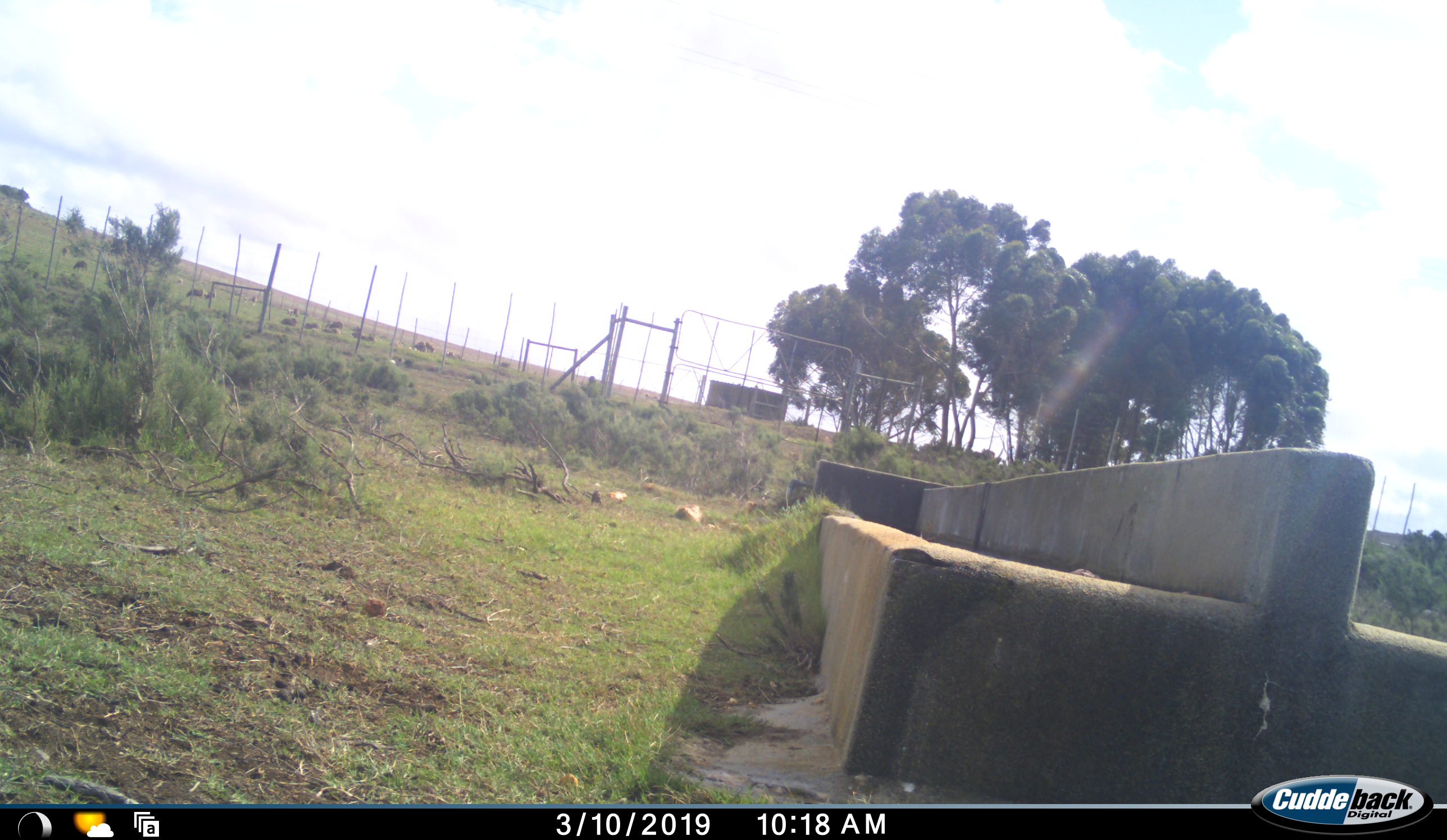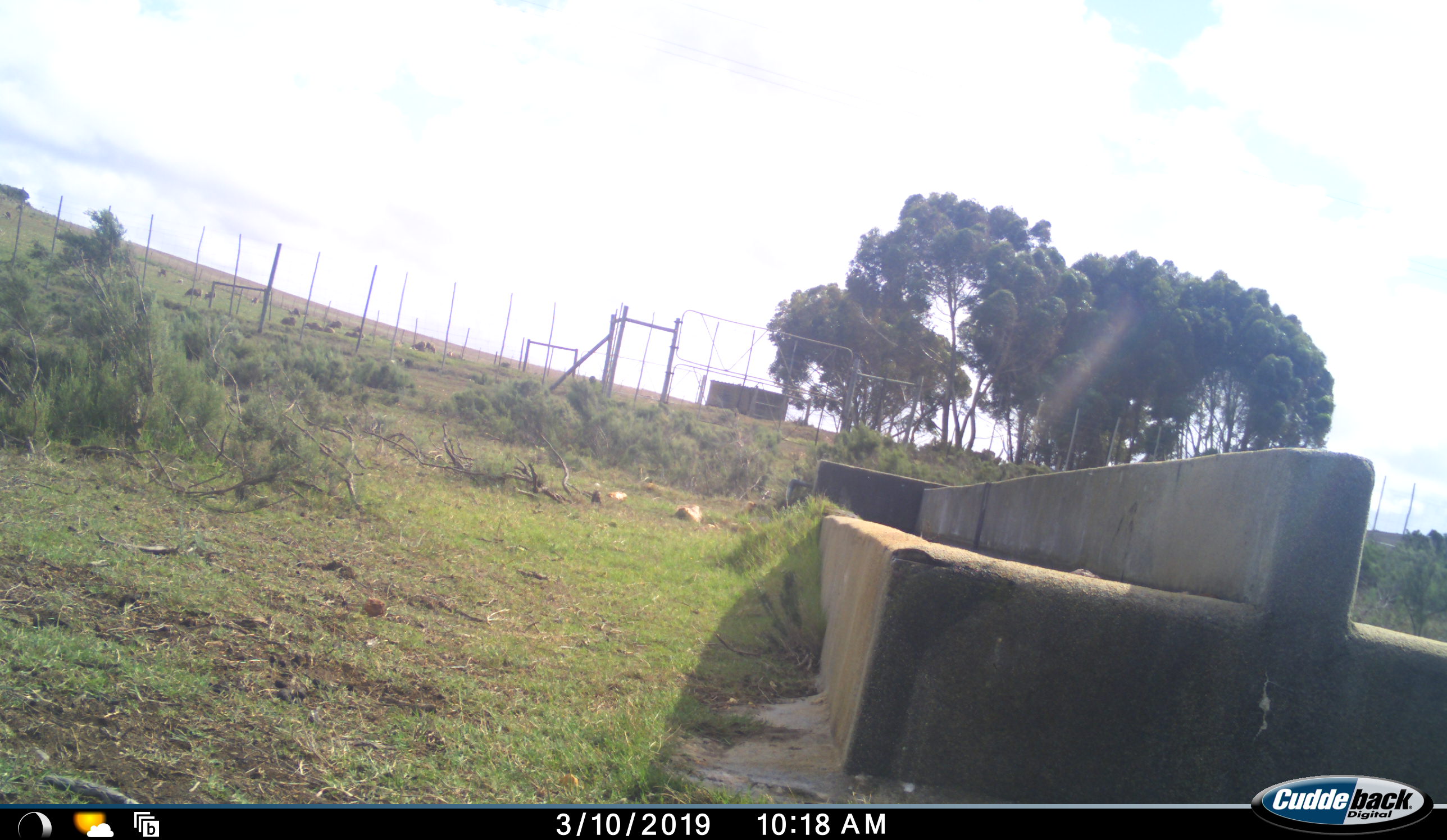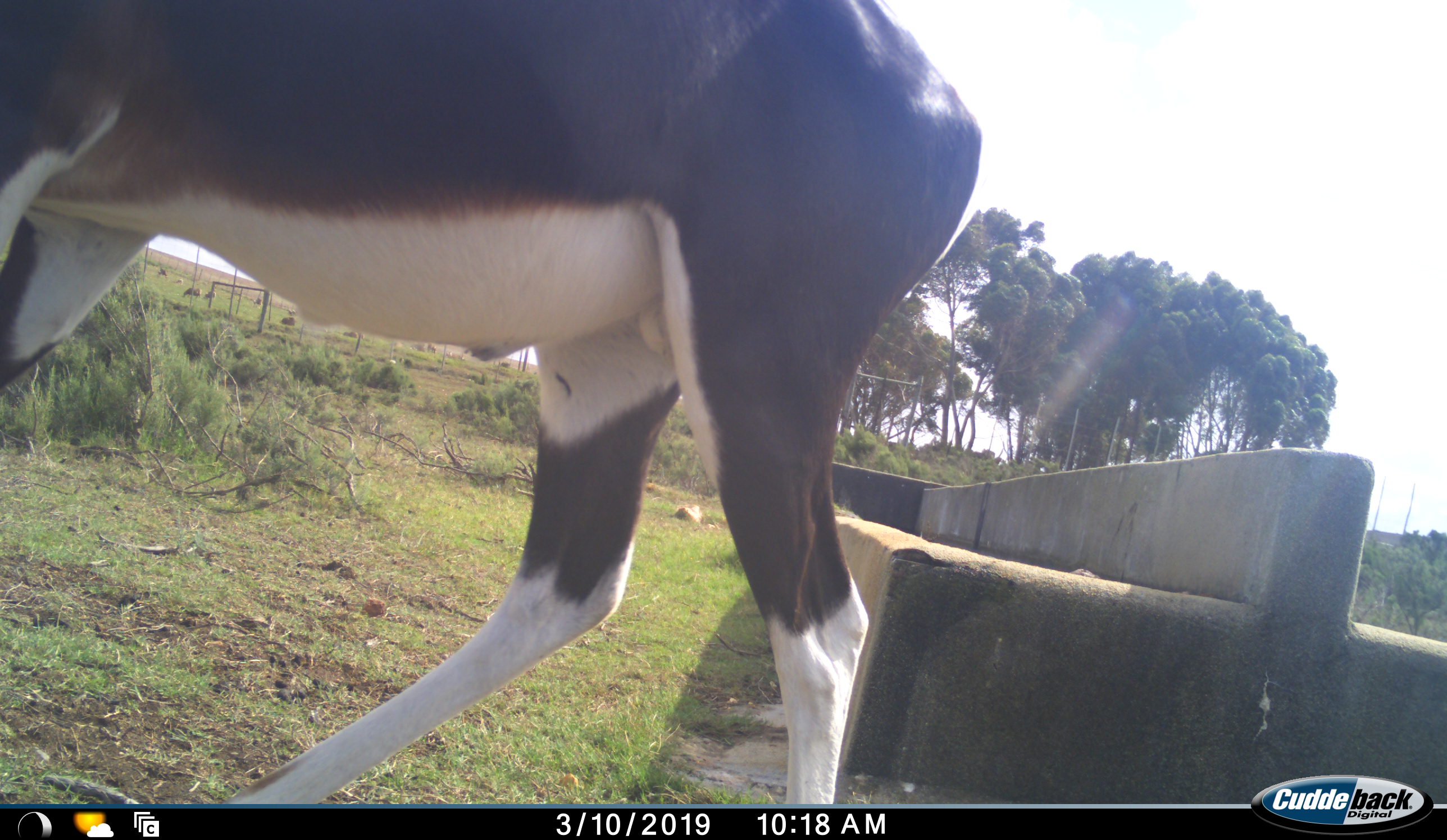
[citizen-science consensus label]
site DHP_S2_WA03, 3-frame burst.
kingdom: Animalia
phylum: Chordata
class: Mammalia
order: Artiodactyla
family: Bovidae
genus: Damaliscus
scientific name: Damaliscus pygargus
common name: bontebok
Bontebok (Damaliscus pygargus), count 1. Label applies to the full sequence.